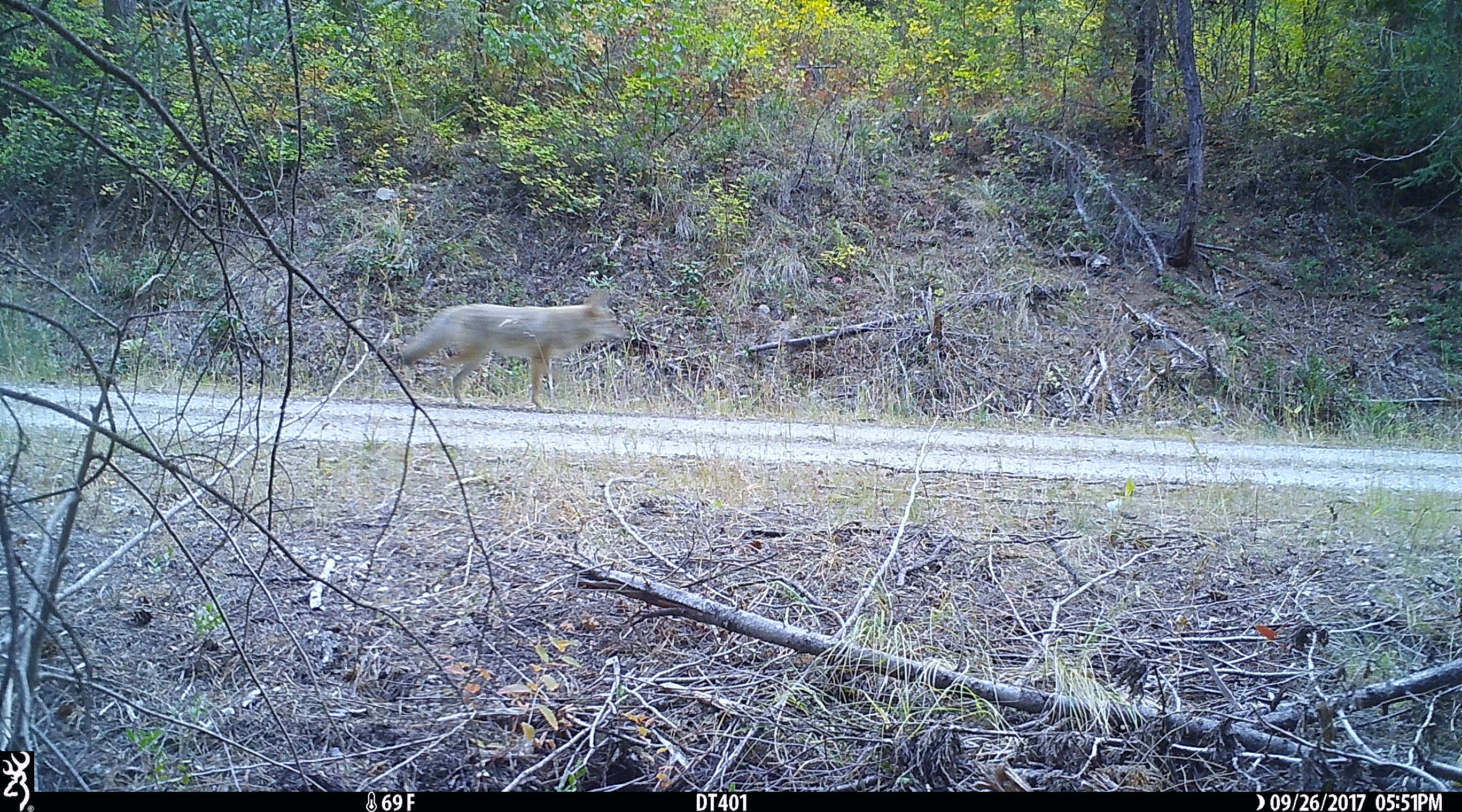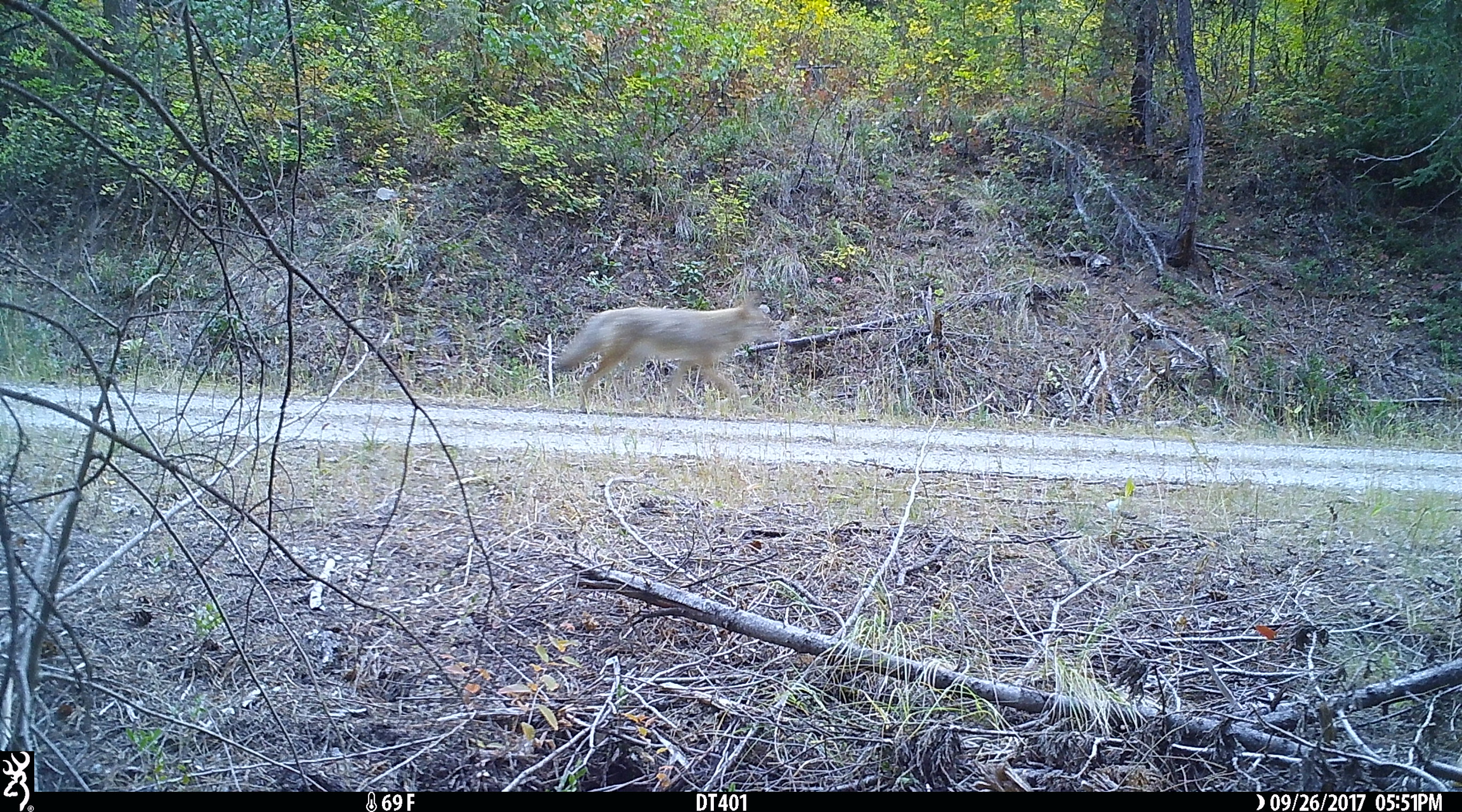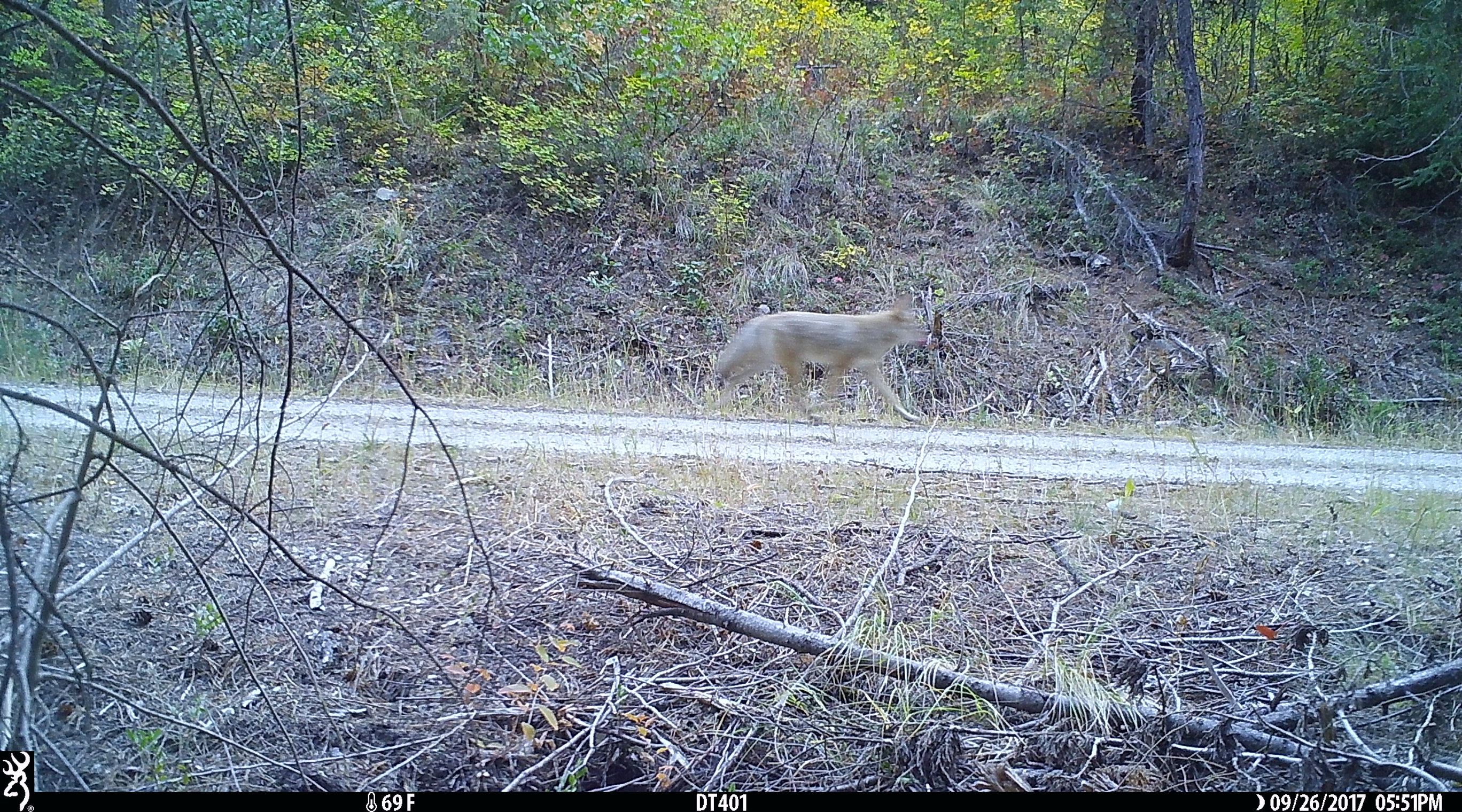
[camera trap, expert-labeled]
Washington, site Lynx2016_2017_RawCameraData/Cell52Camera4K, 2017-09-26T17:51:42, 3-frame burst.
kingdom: Animalia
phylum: Chordata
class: Mammalia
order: Carnivora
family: Canidae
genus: Canis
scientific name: Canis latrans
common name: coyote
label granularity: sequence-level